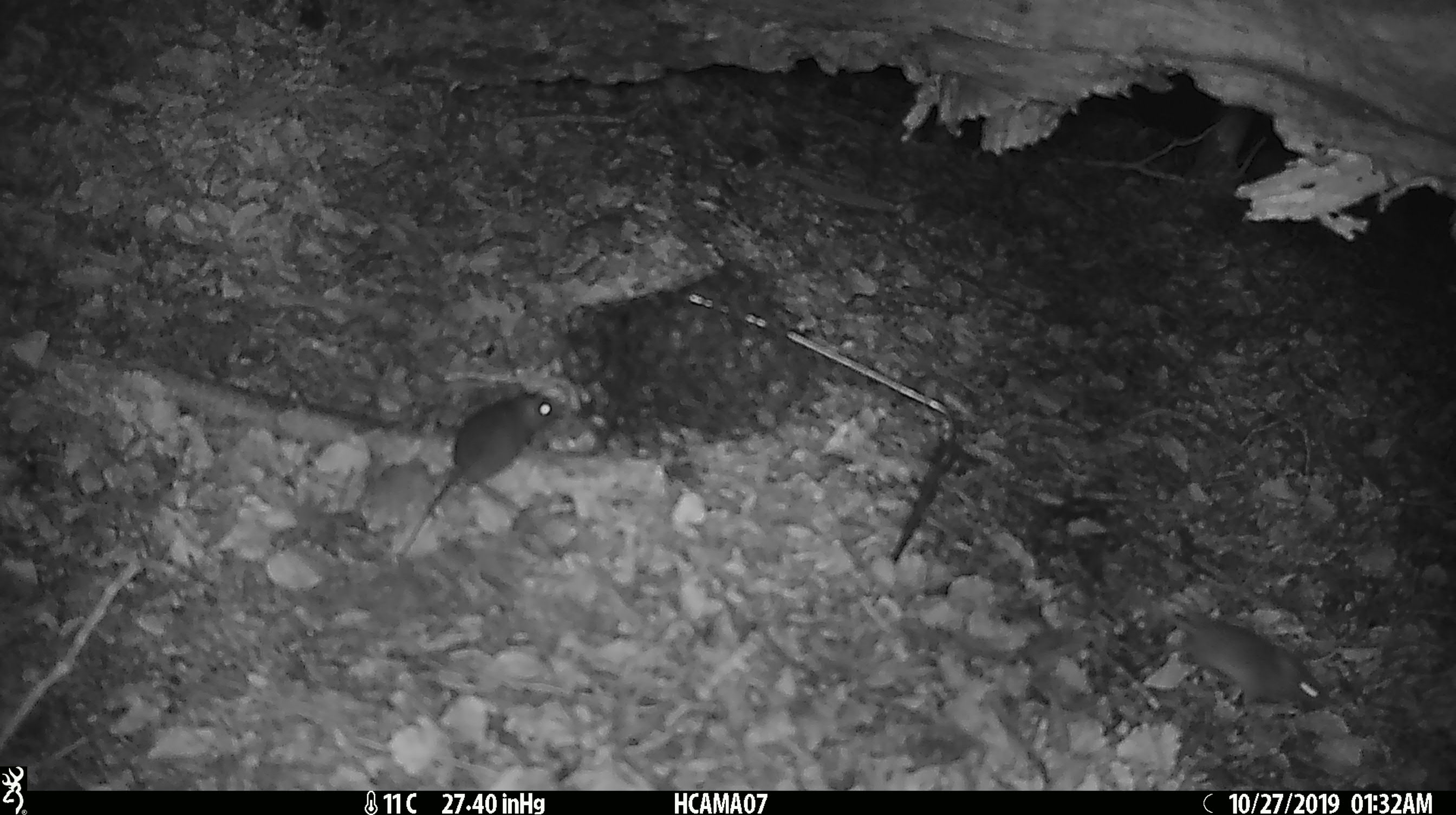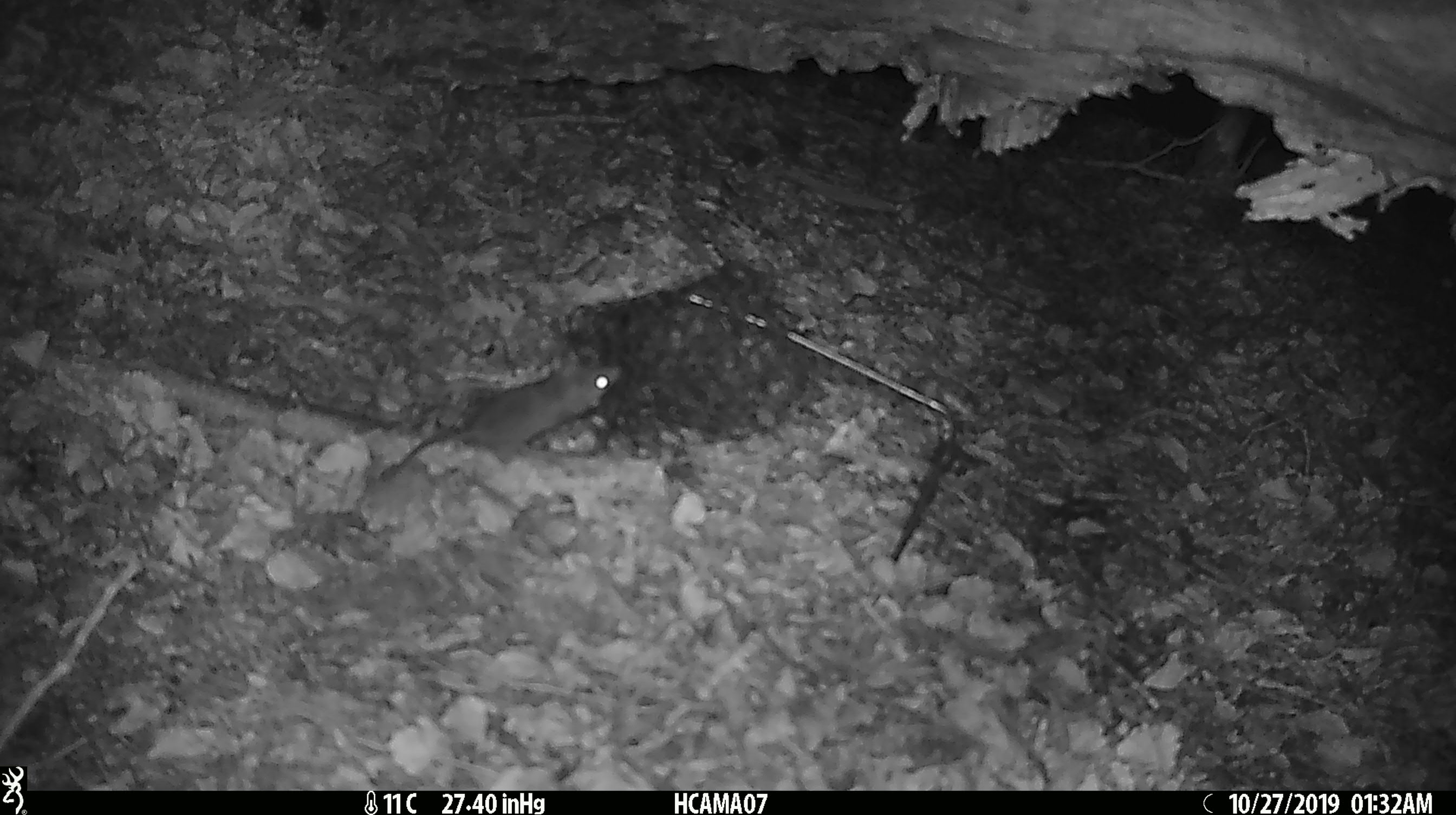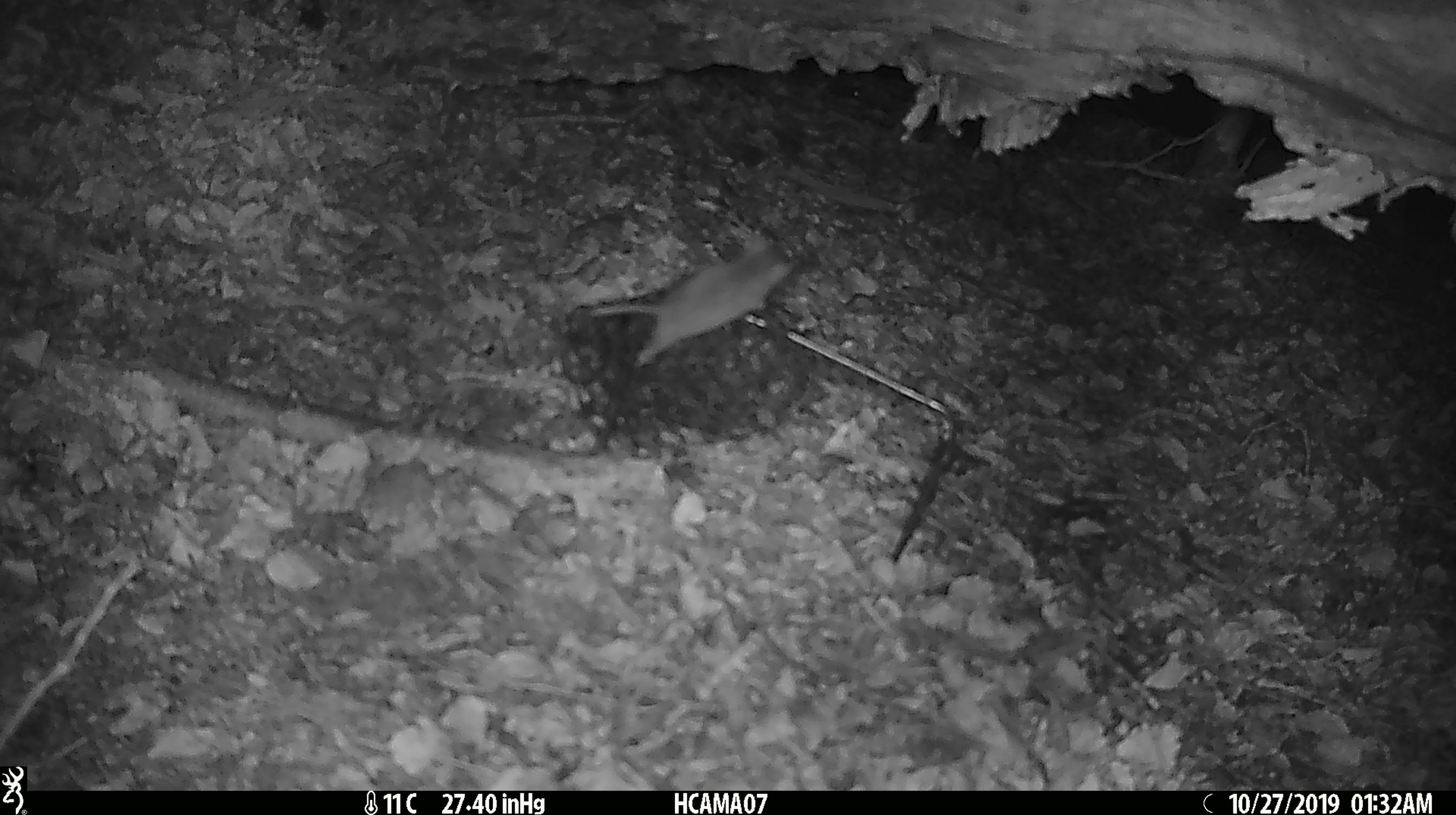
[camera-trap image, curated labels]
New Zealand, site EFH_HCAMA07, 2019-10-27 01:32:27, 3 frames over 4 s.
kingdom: Animalia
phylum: Chordata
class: Mammalia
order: Rodentia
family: Muridae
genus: Mus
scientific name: Mus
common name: mouse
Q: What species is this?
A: Mouse (Mus).